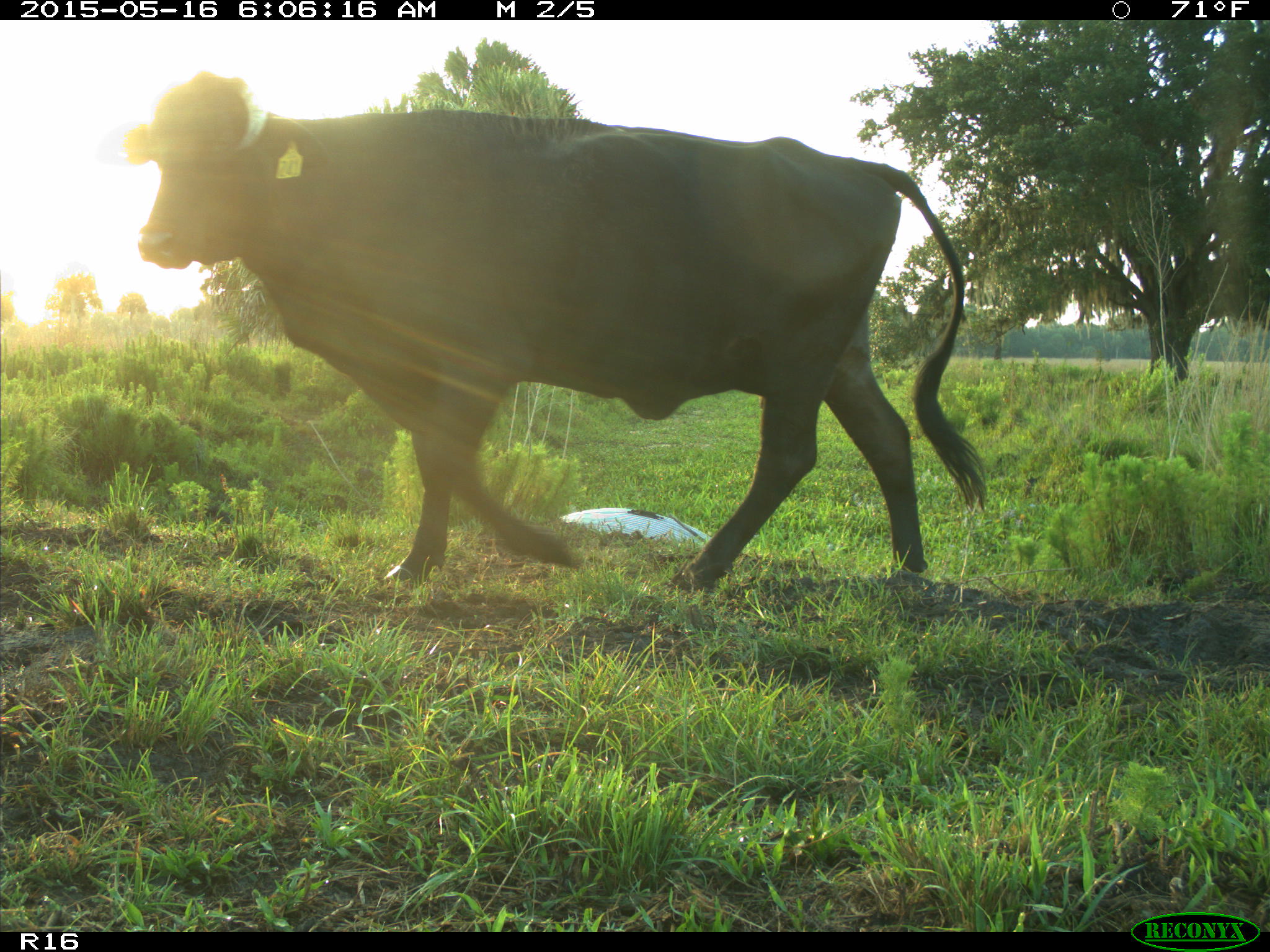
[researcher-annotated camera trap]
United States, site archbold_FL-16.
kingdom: Animalia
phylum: Chordata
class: Mammalia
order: Artiodactyla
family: Bovidae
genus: Bos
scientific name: Bos taurus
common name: domestic cow